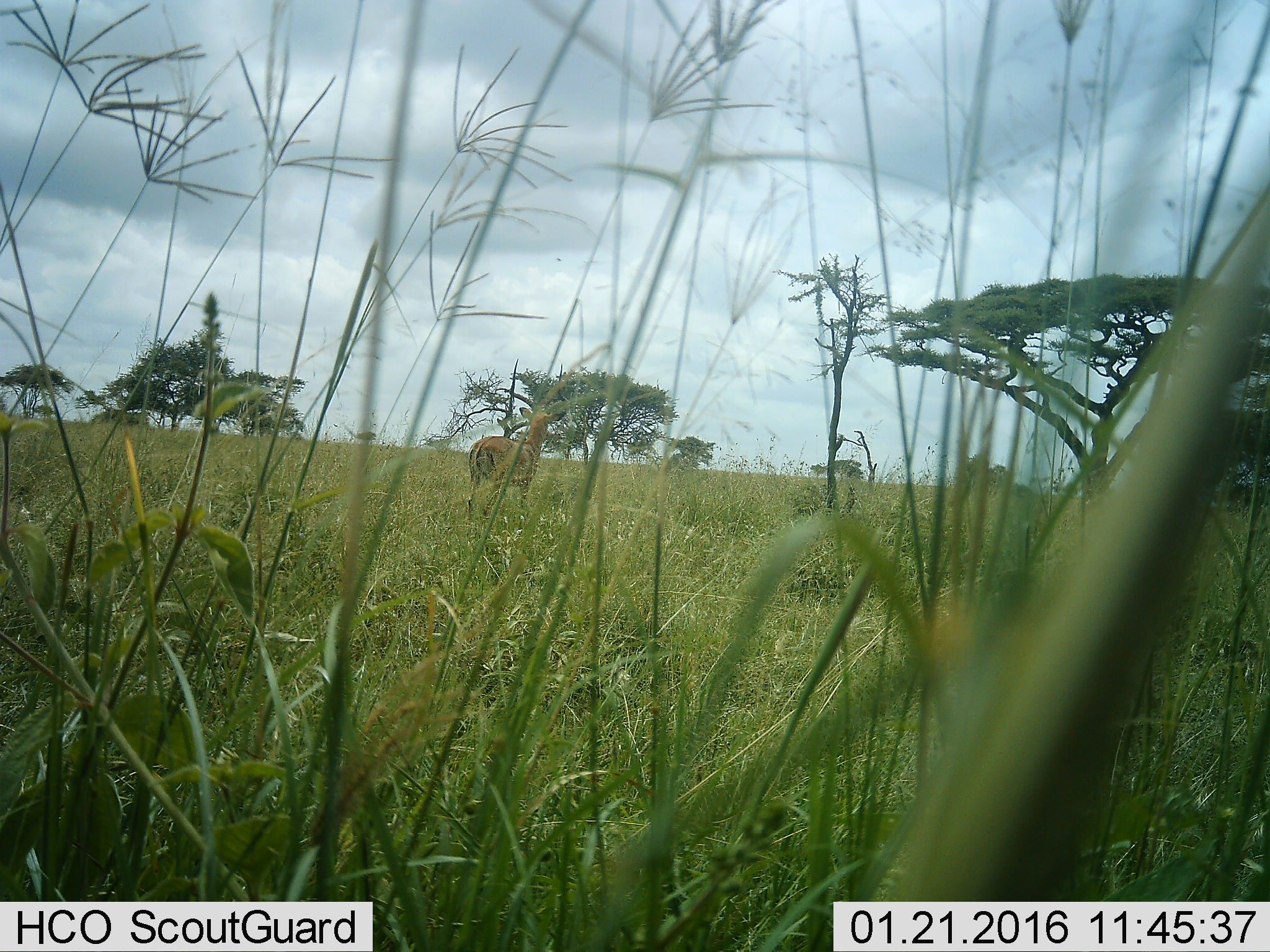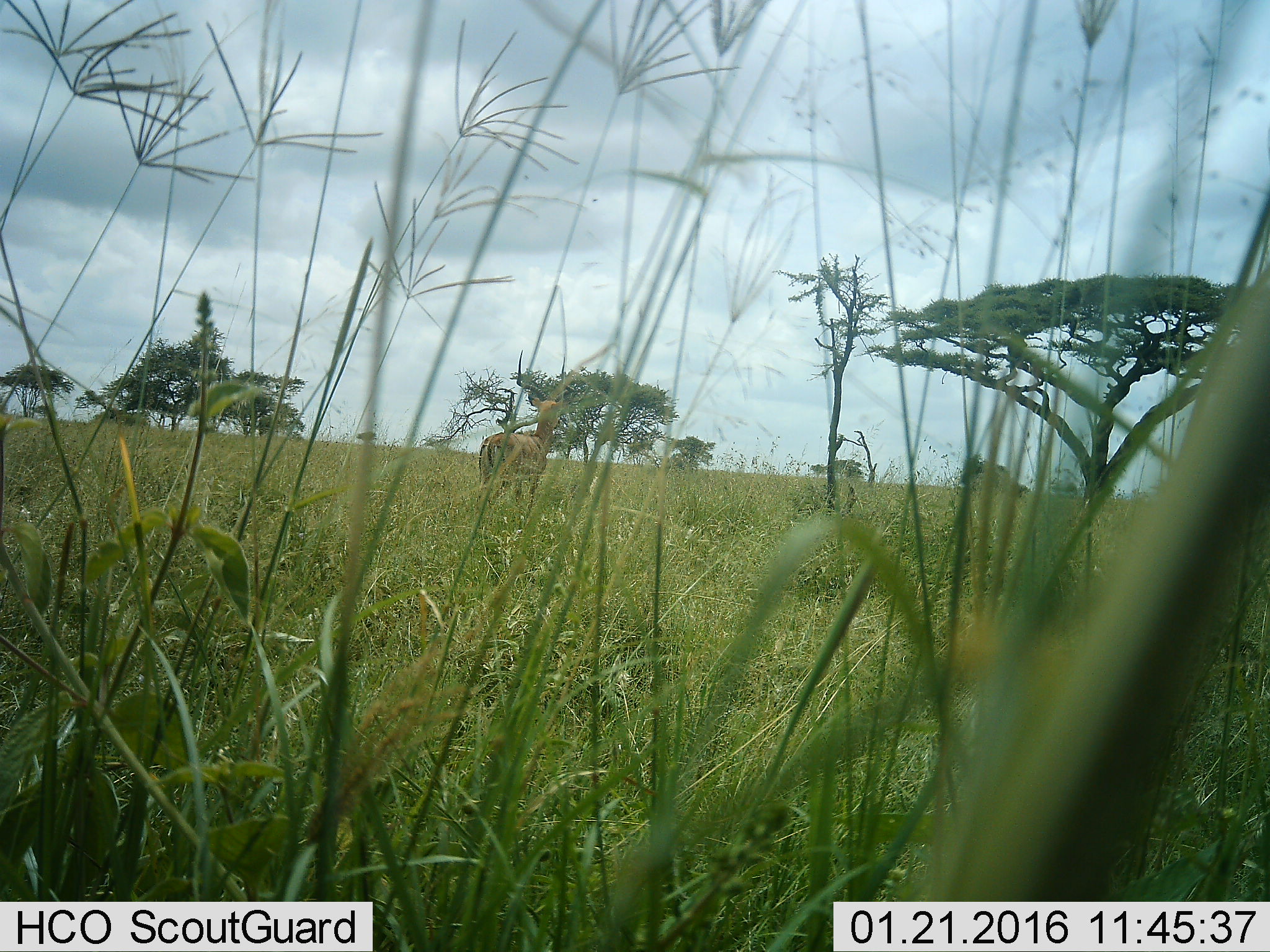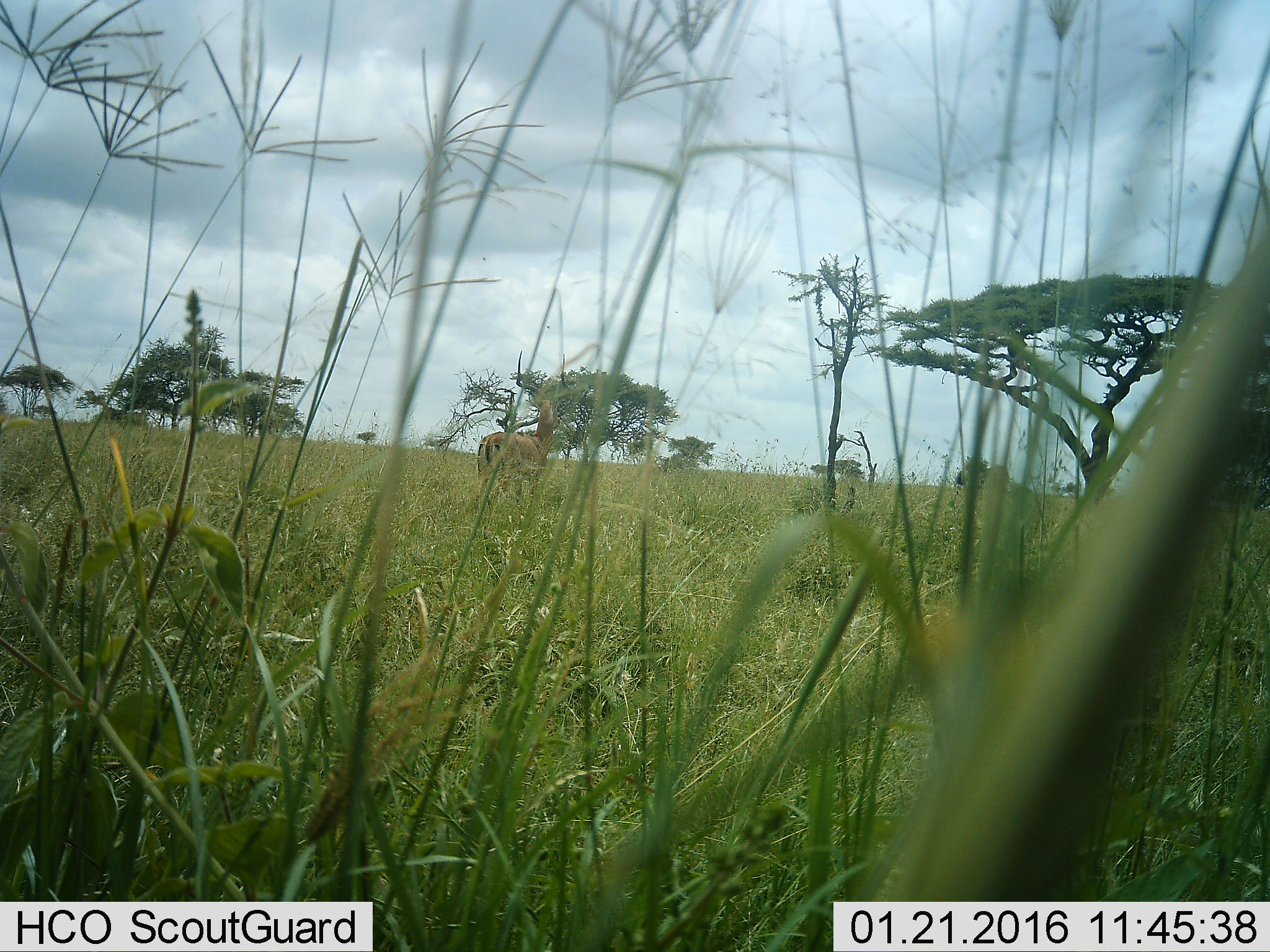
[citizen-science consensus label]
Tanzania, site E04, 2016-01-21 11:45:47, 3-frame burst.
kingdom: Animalia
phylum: Chordata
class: Mammalia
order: Artiodactyla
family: Bovidae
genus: Aepyceros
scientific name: Aepyceros melampus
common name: impala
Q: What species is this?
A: Impala (Aepyceros melampus).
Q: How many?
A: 1.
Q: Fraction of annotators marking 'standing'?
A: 90%.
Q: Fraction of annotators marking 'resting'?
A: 0%.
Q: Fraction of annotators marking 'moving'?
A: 10%.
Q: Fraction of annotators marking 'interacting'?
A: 0%.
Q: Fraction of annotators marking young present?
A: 0%.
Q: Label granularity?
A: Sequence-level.